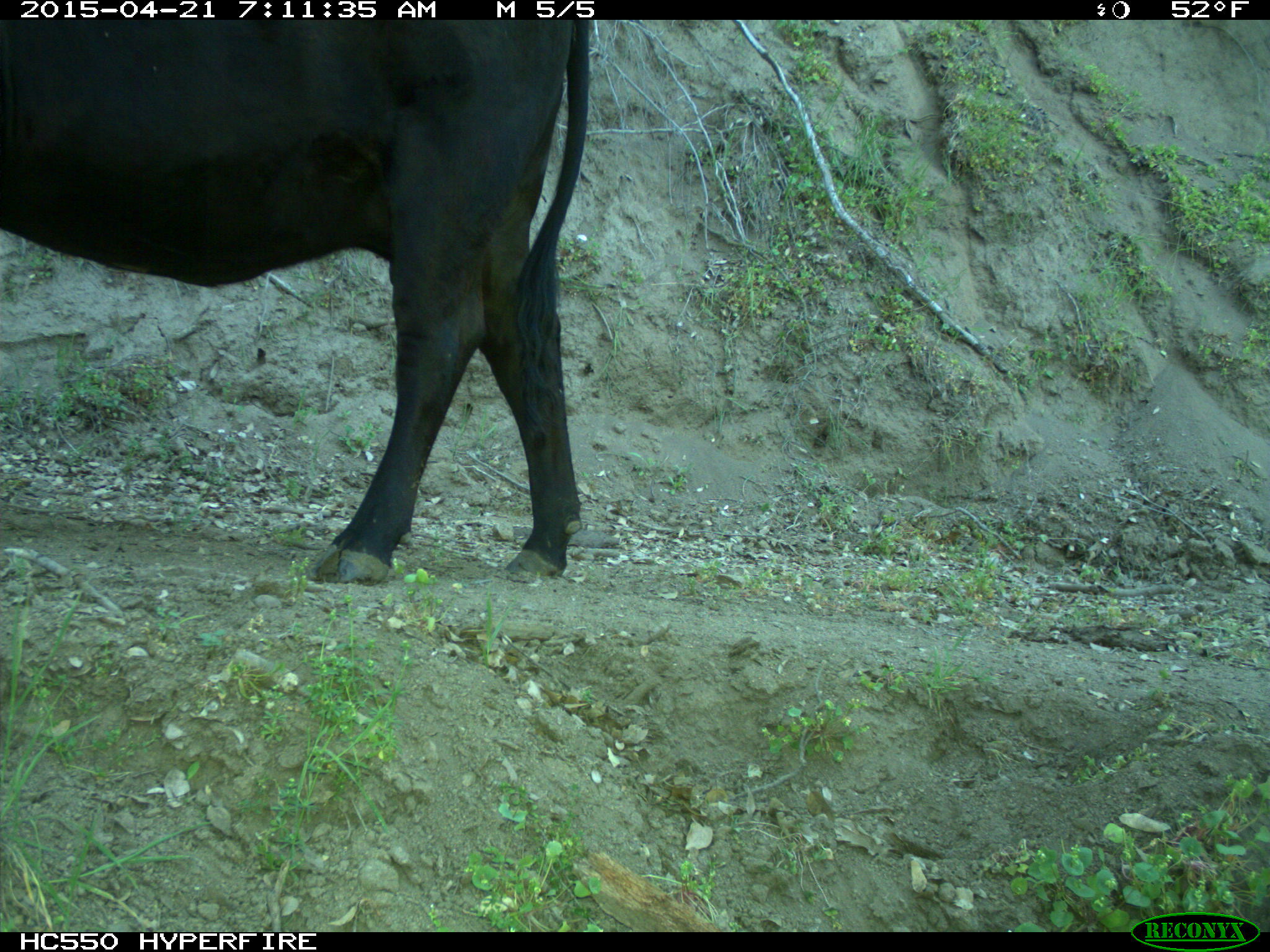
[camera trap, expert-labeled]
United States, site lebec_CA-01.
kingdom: Animalia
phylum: Chordata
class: Mammalia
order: Artiodactyla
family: Bovidae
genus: Bos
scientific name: Bos taurus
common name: domestic cow